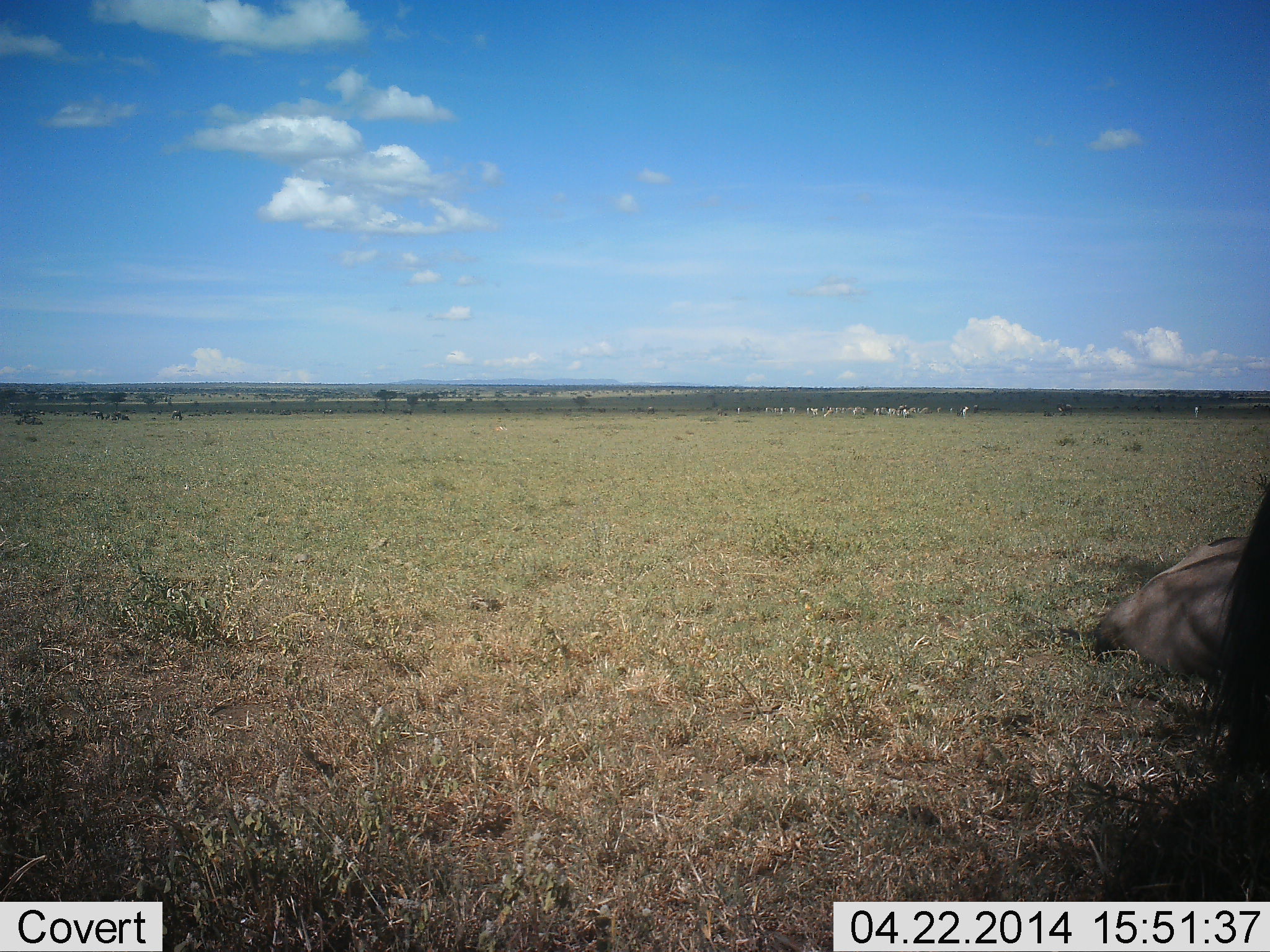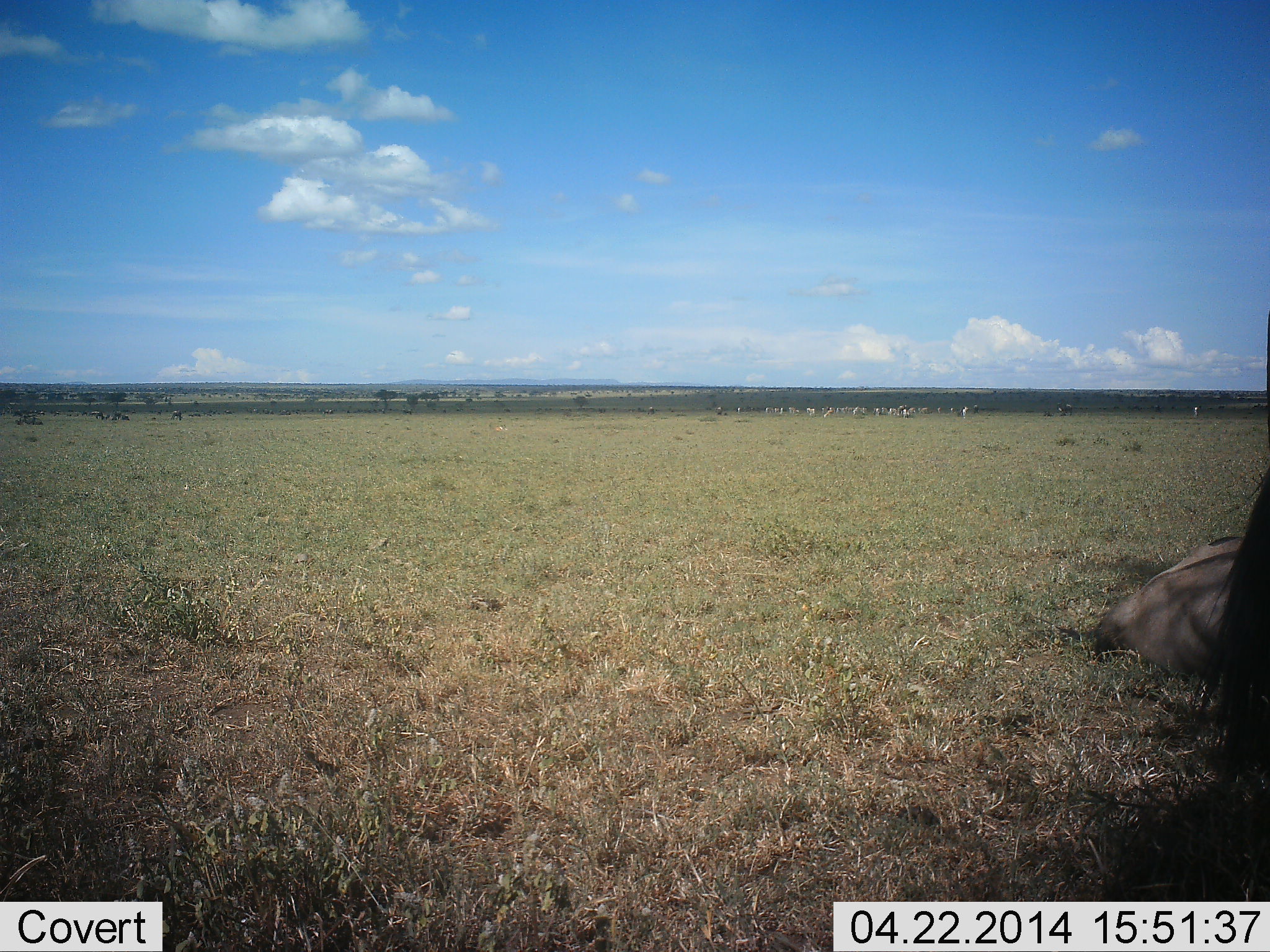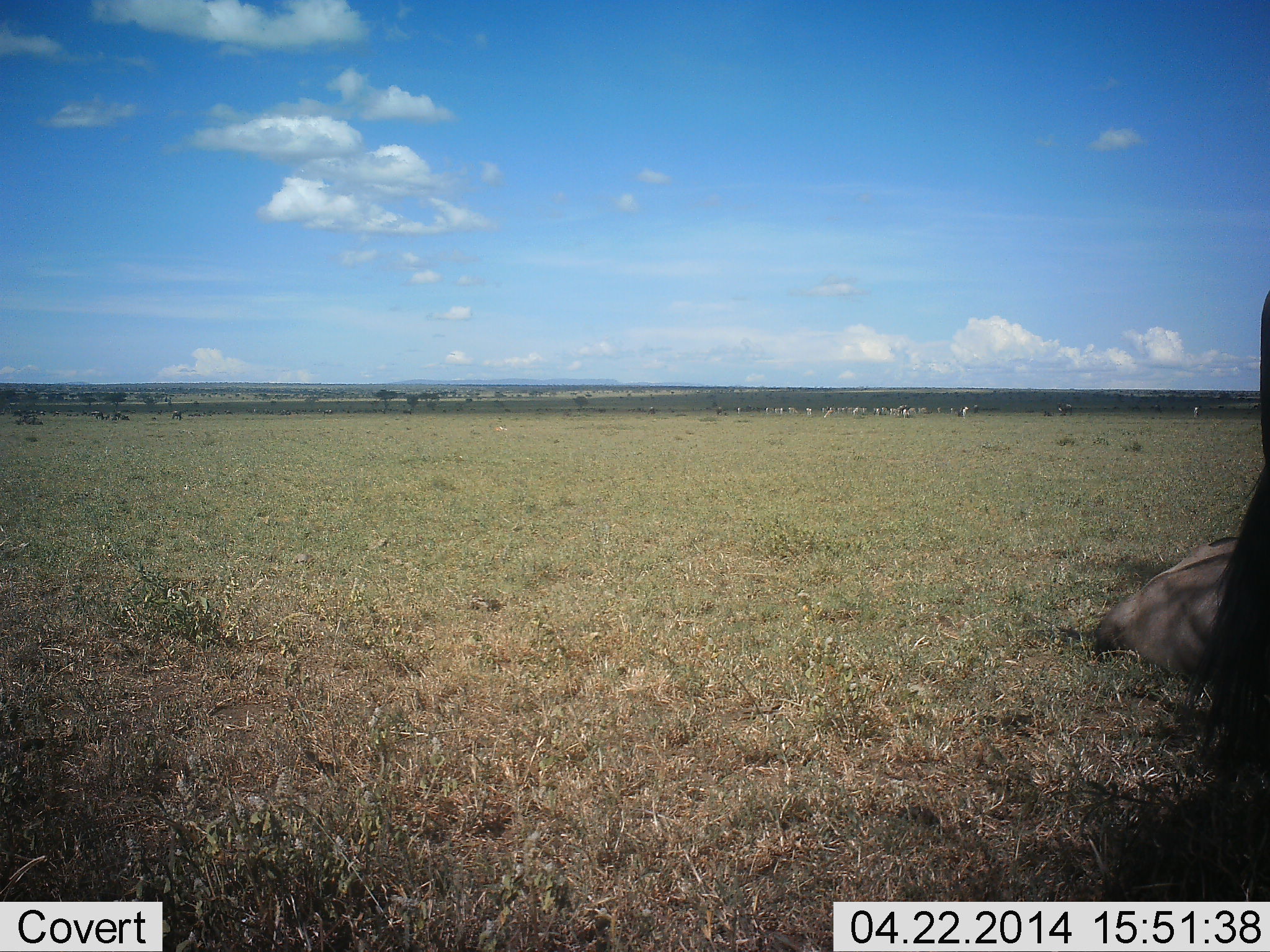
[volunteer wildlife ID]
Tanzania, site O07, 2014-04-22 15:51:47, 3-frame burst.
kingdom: Animalia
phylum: Chordata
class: Mammalia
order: Artiodactyla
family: Bovidae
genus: Connochaetes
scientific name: Connochaetes taurinus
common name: blue wildebeest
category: wildebeest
Wildebeest (blue wildebeest) (Connochaetes taurinus), count 2. Behavior (volunteer vote fractions): standing 82%, resting 100%, moving 9%, interacting 0%. Young present (vote fraction): 9%. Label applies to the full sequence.